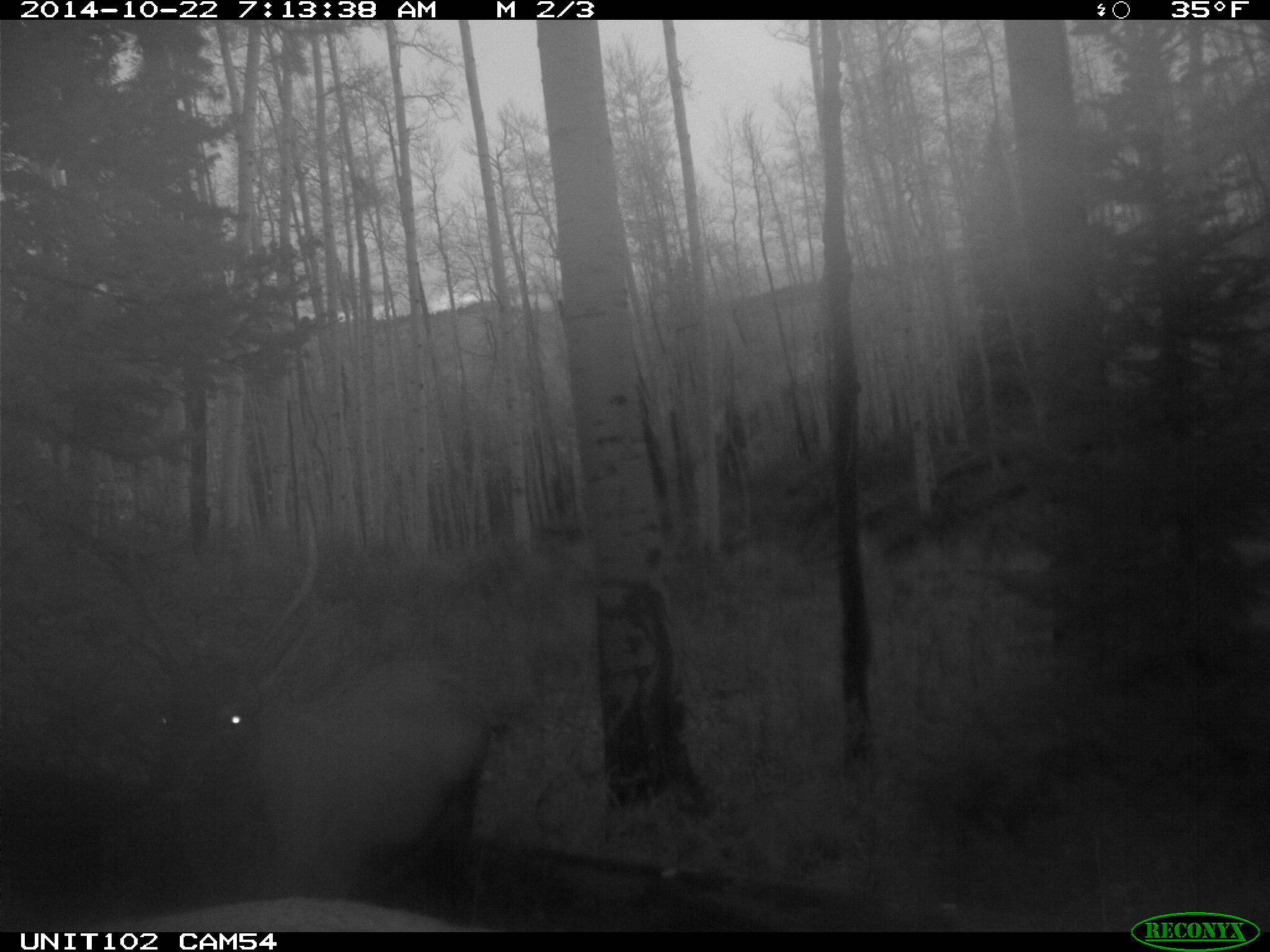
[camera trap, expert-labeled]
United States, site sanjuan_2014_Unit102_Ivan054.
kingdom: Animalia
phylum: Chordata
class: Mammalia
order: Artiodactyla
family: Cervidae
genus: Cervus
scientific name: Cervus elaphus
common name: red deer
Cervus elaphus (red deer).